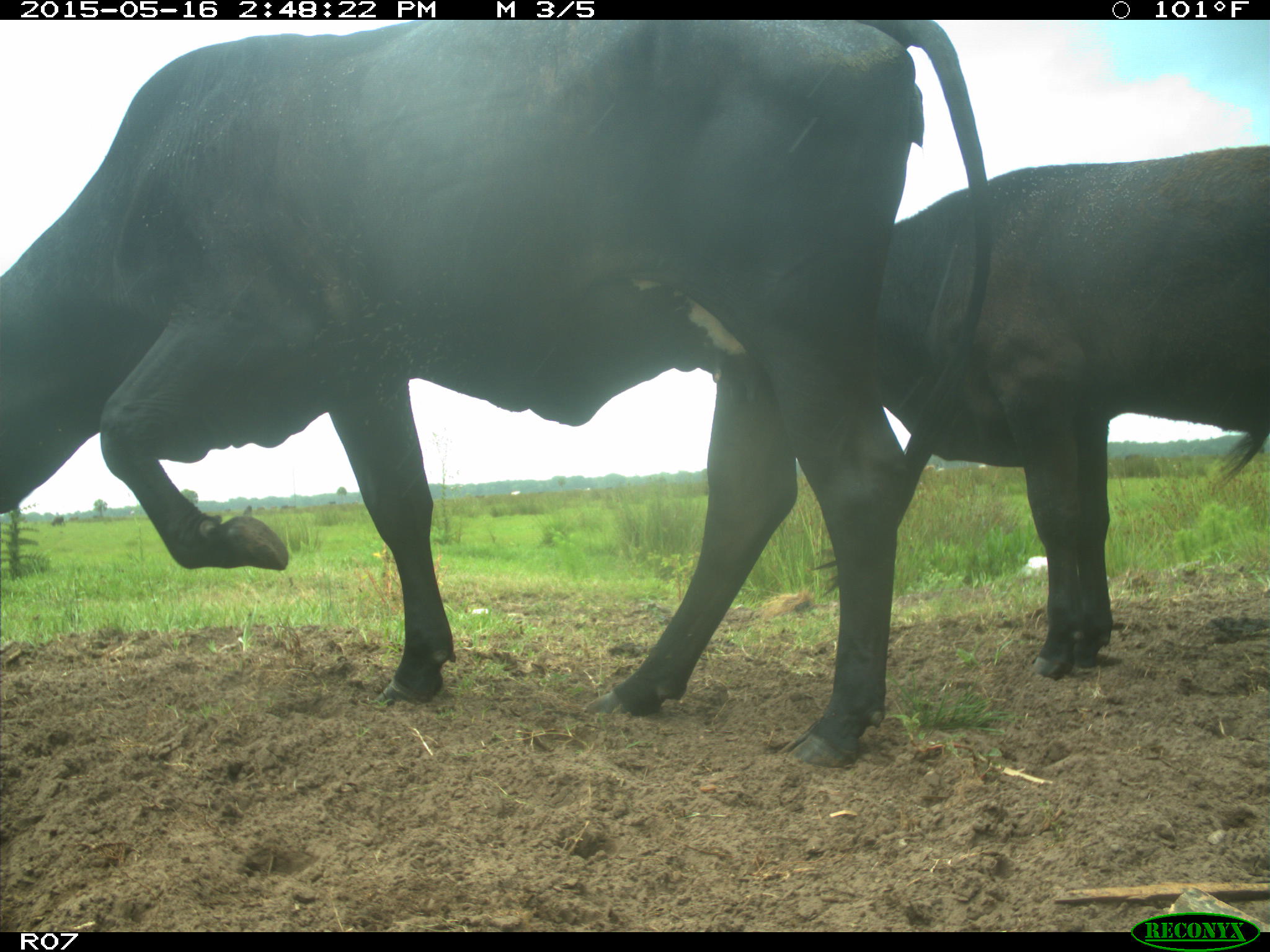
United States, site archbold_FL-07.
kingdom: Animalia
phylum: Chordata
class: Mammalia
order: Artiodactyla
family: Bovidae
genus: Bos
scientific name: Bos taurus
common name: domestic cow